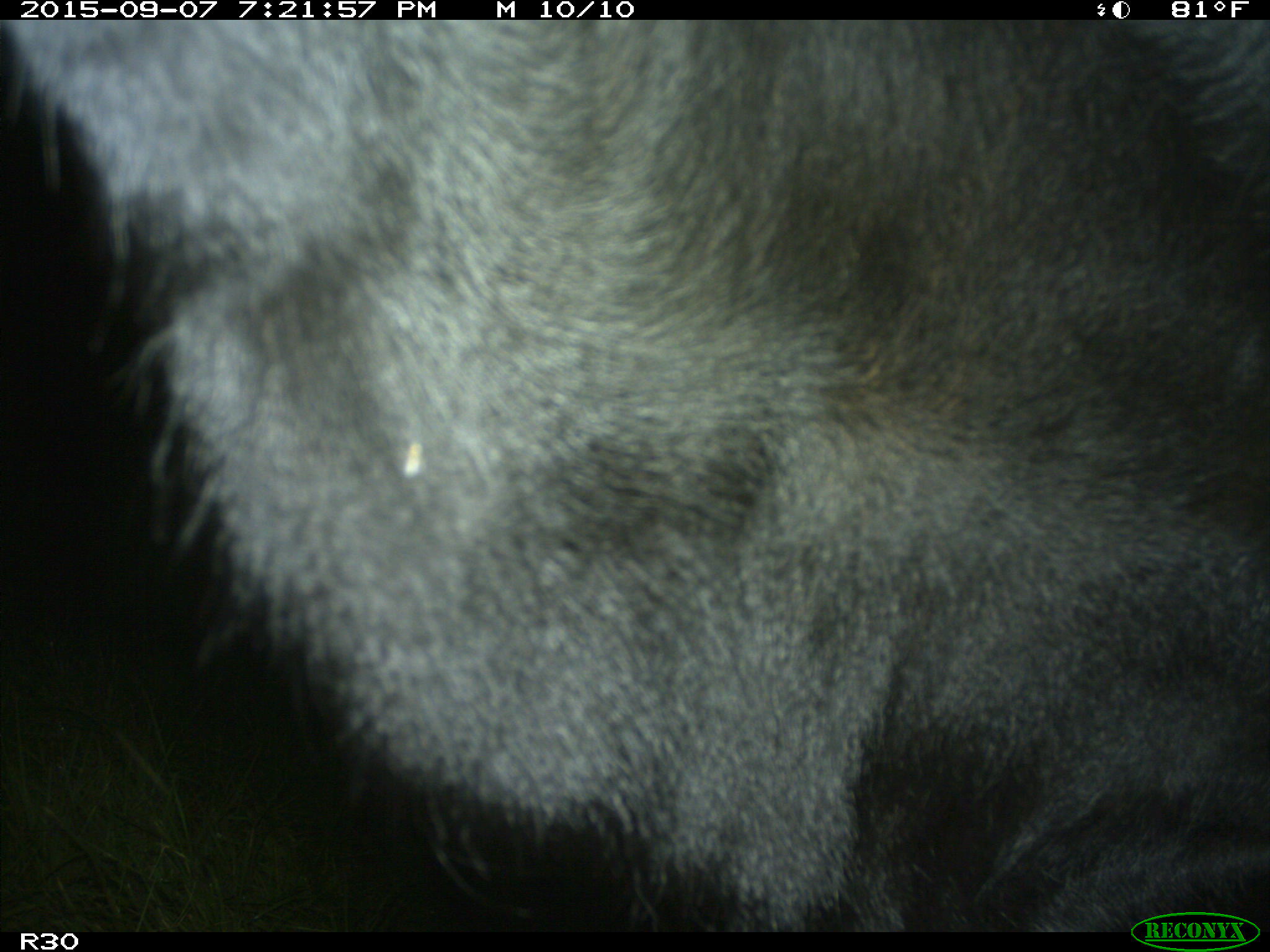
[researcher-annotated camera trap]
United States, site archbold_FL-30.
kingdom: Animalia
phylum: Chordata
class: Mammalia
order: Artiodactyla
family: Bovidae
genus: Bos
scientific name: Bos taurus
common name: domestic cow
Bos taurus (domestic cow).